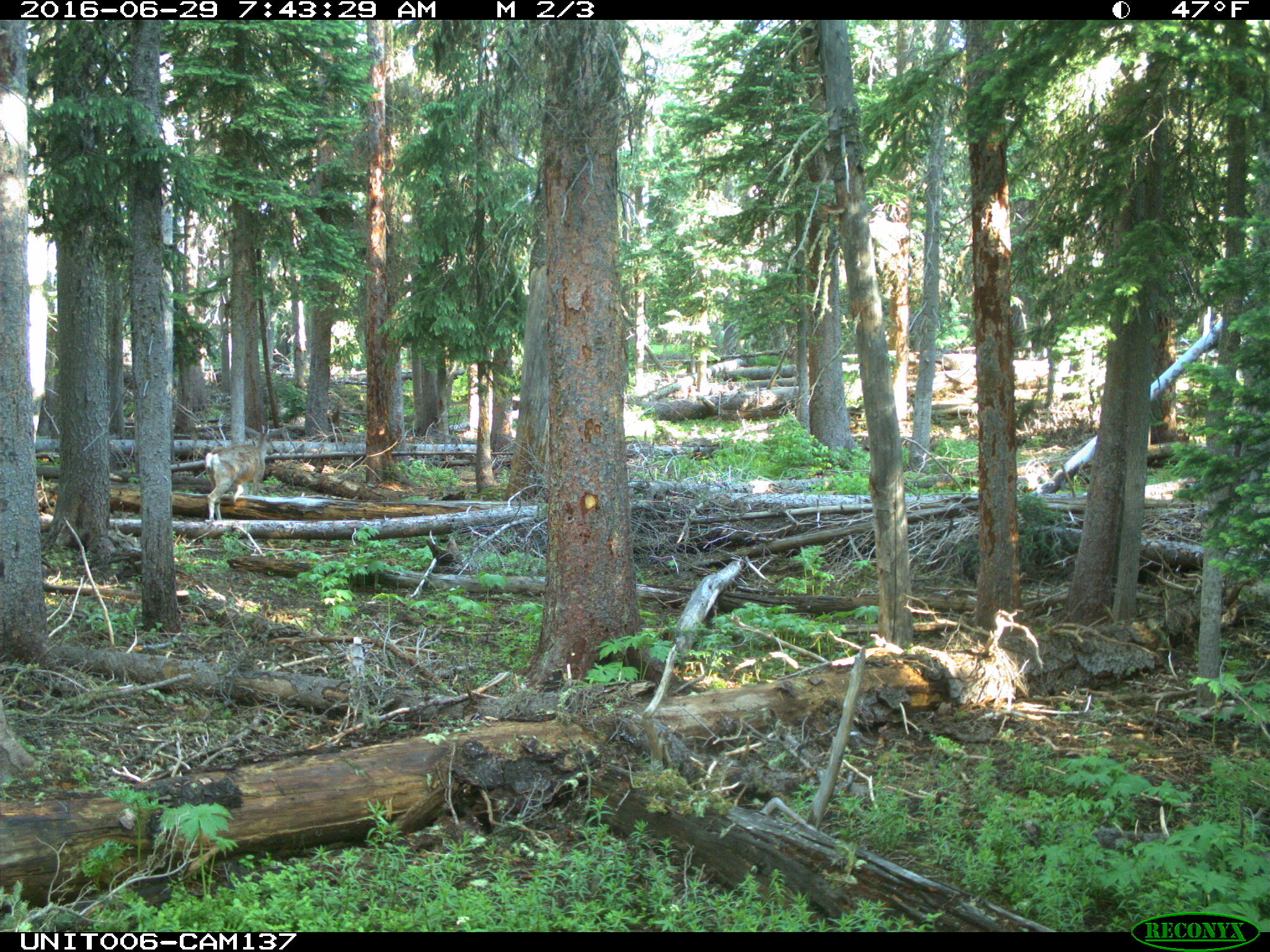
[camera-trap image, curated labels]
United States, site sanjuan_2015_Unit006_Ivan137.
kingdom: Animalia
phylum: Chordata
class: Mammalia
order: Artiodactyla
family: Cervidae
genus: Odocoileus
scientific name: Odocoileus hemionus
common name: mule deer